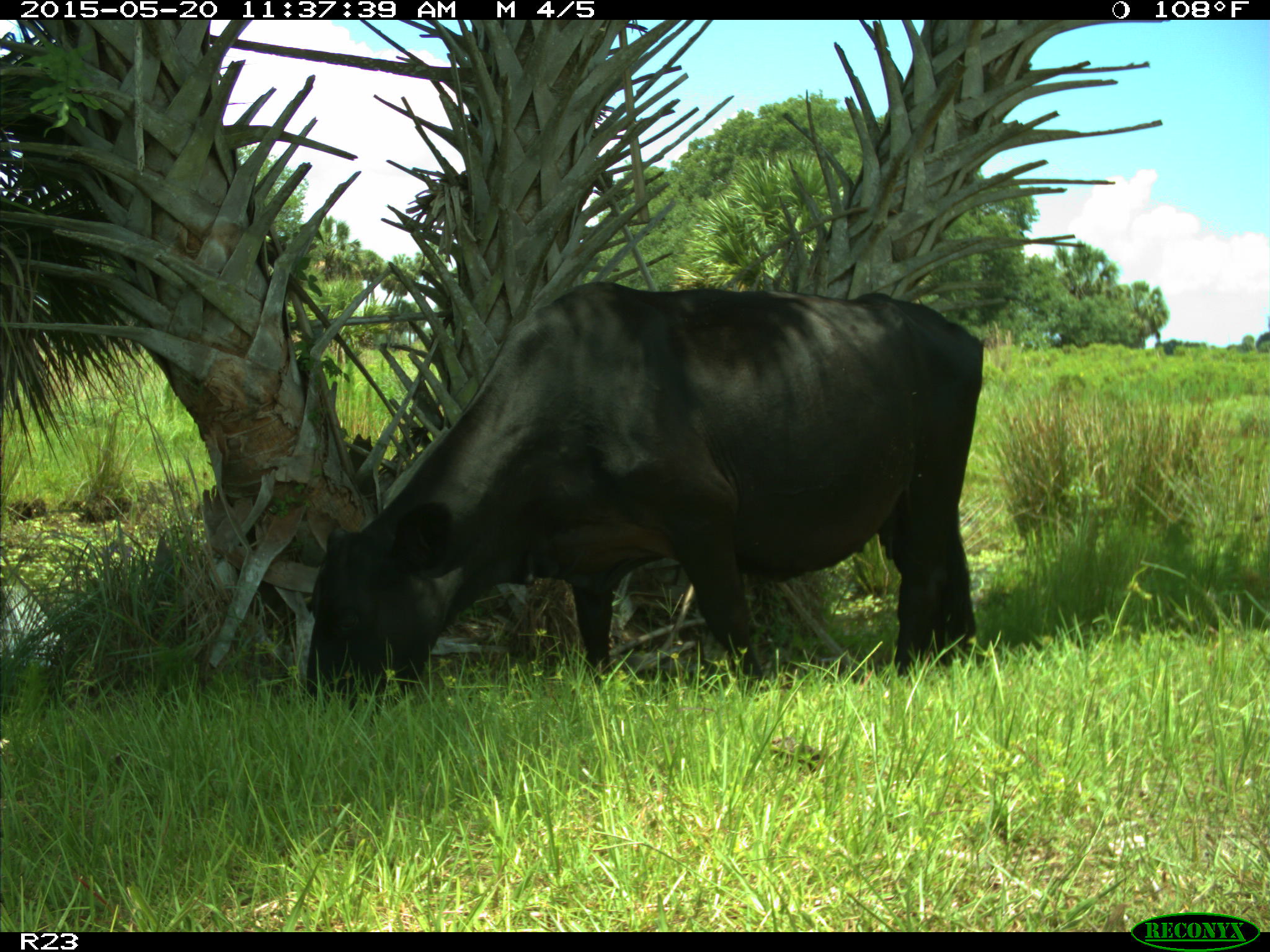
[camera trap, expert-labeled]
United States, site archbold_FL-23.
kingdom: Animalia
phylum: Chordata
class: Mammalia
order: Artiodactyla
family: Suidae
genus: Sus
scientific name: Sus scrofa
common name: wild boar